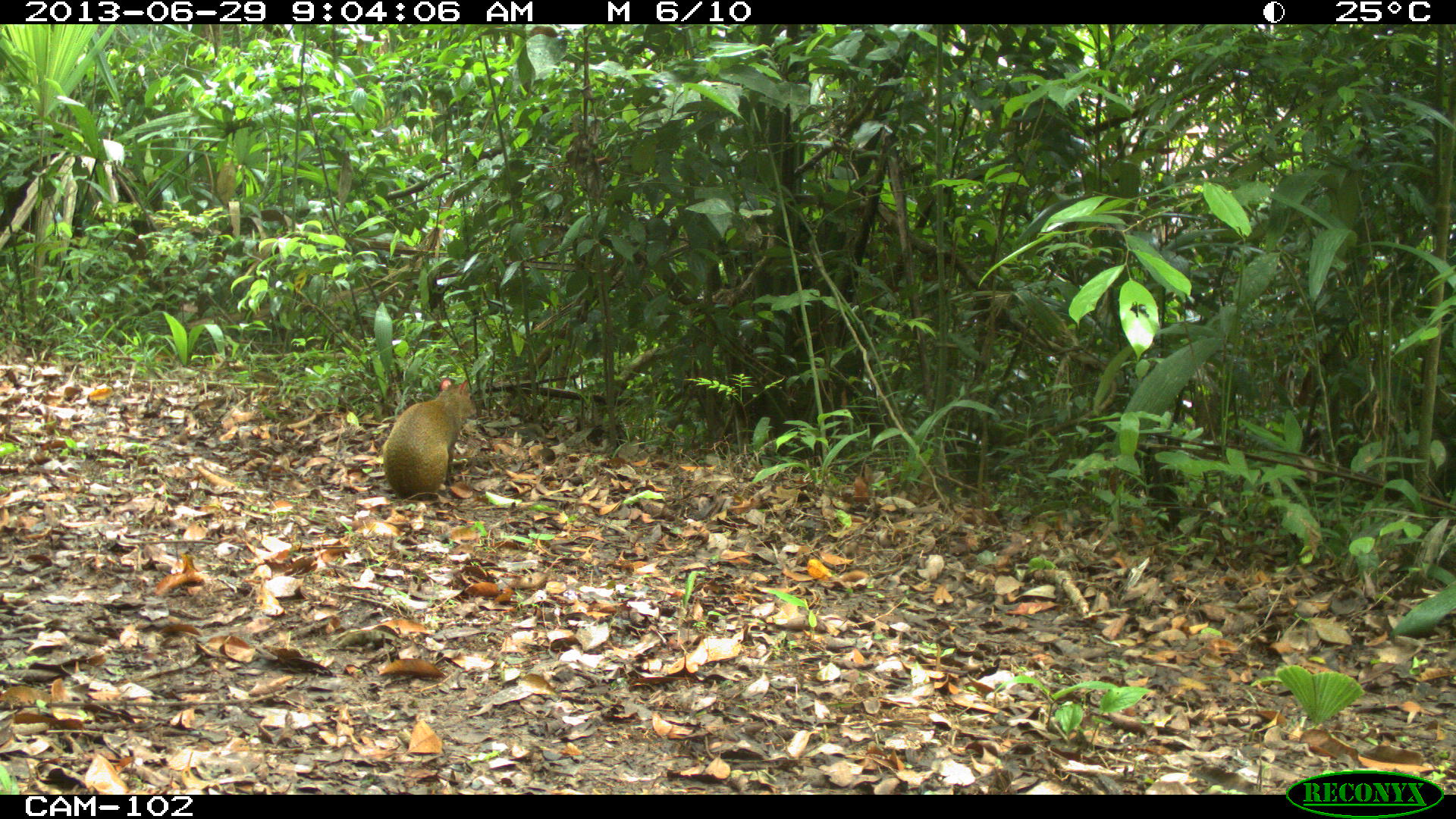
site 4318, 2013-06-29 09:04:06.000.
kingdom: Animalia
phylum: Chordata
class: Mammalia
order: Rodentia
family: Dasyproctidae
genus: Dasyprocta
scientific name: Dasyprocta punctata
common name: central american agouti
Dasyprocta punctata (central american agouti), count 1.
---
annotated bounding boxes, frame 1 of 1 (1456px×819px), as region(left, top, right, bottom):
dasyprocta punctata: region(380, 375, 478, 502)